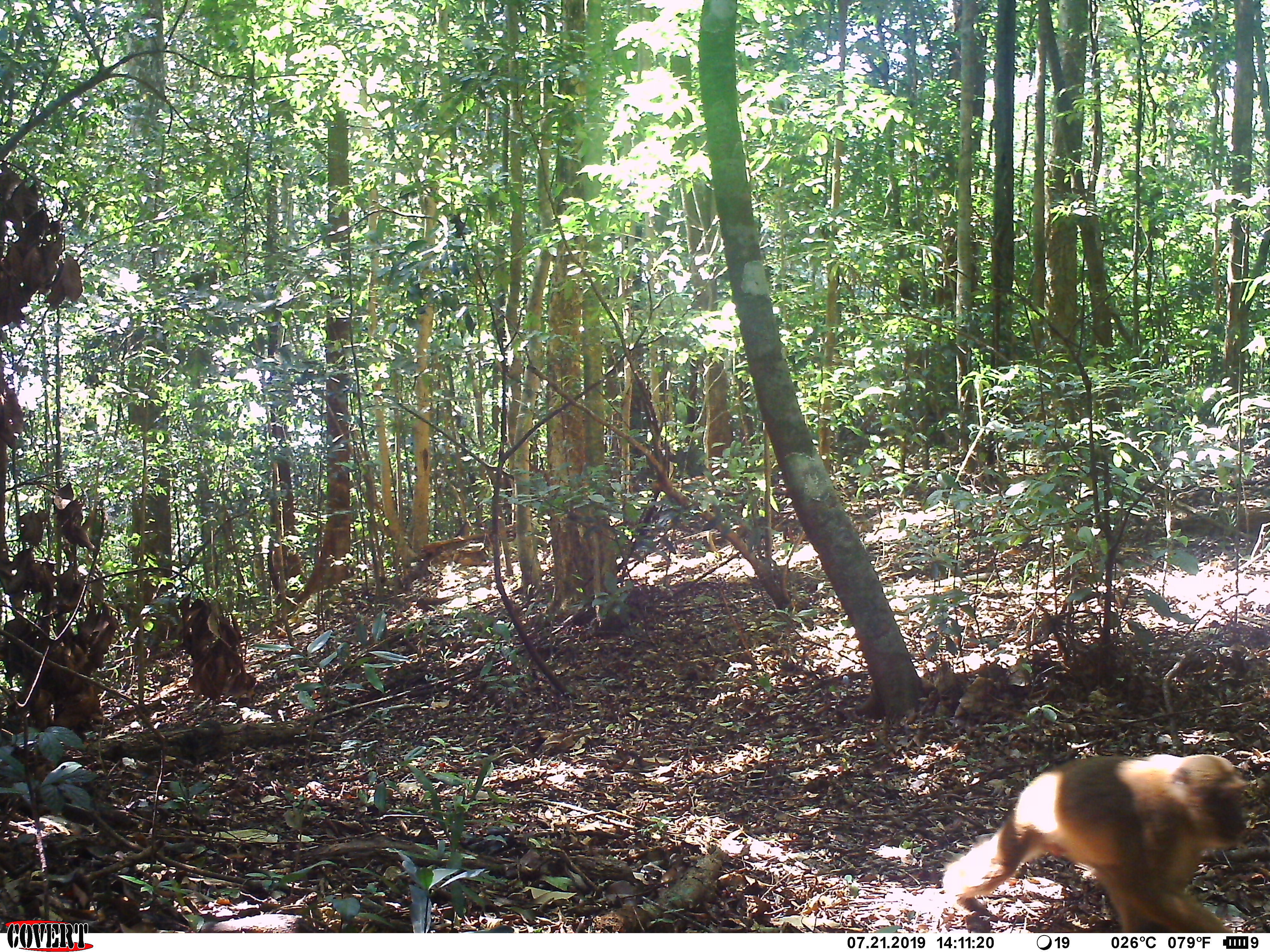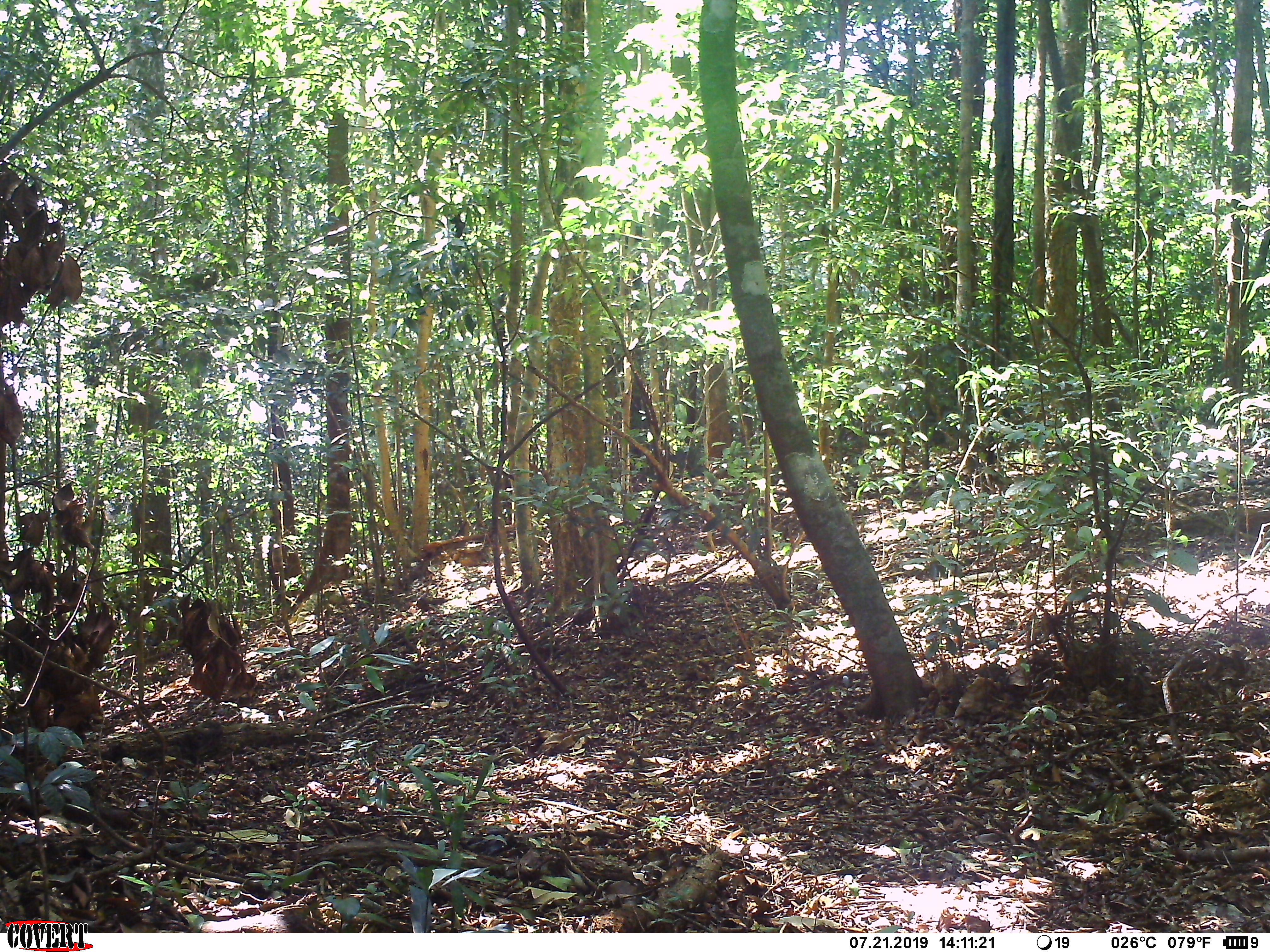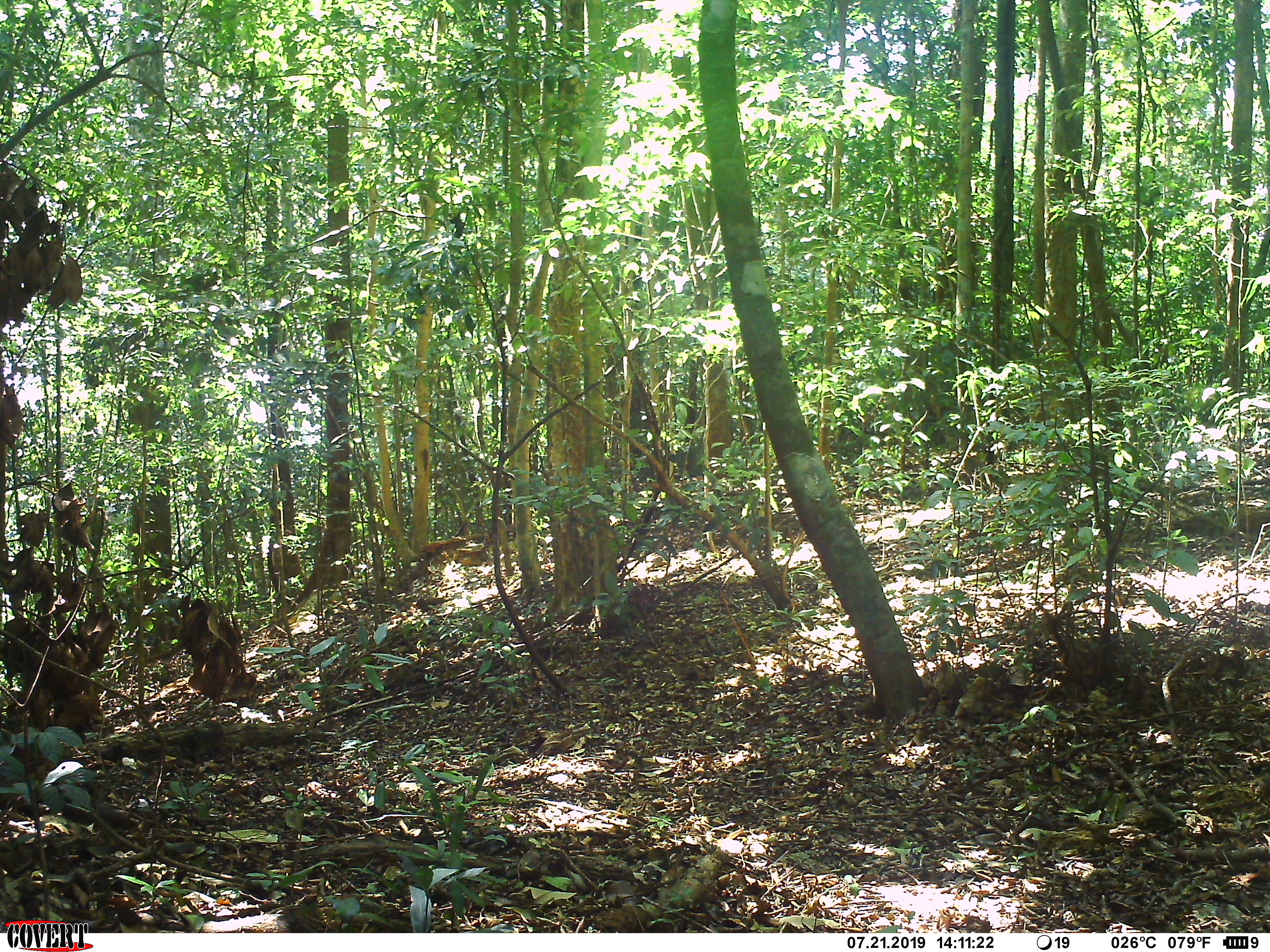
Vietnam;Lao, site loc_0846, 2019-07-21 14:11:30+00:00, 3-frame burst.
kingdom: Animalia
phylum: Chordata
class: Mammalia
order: Primates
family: Cercopithecidae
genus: Macaca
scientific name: Macaca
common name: macaque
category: macaque not stump tailed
Macaque not stump tailed (macaque) (Macaca). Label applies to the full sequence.